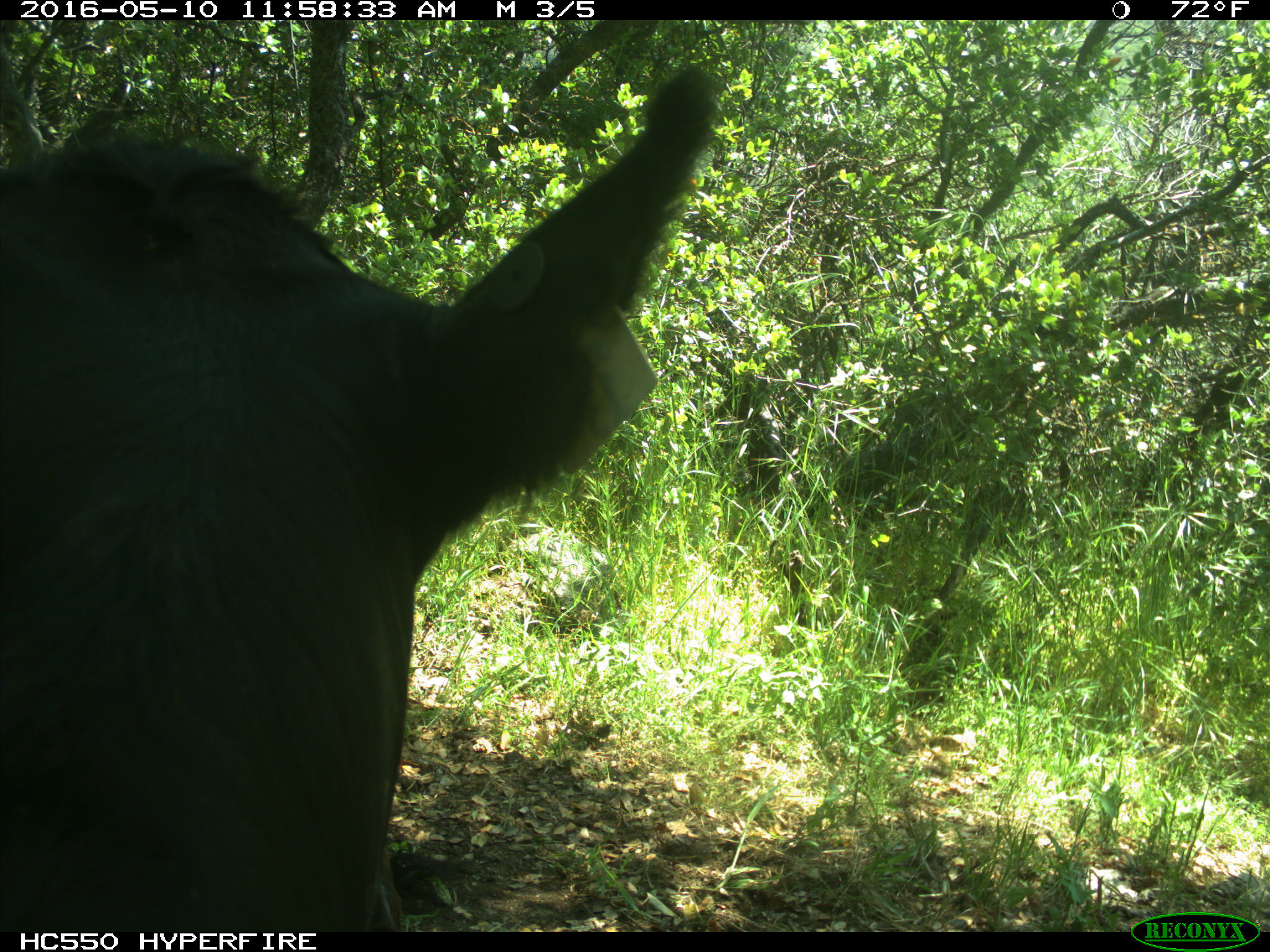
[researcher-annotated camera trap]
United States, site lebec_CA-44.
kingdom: Animalia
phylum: Chordata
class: Mammalia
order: Artiodactyla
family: Bovidae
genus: Bos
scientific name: Bos taurus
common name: domestic cow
Bos taurus (domestic cow).